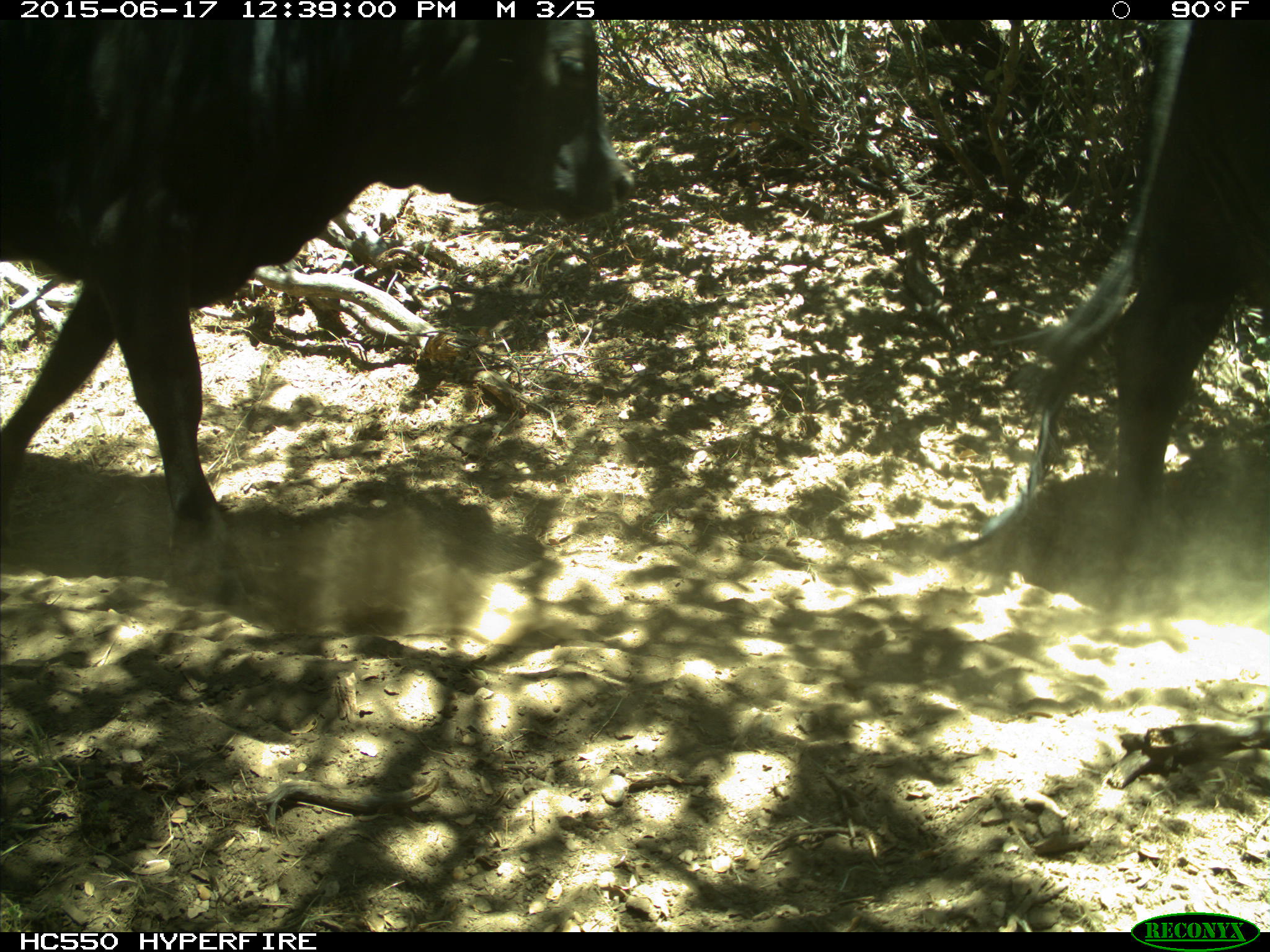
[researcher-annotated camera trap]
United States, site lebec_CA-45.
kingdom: Animalia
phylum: Chordata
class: Mammalia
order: Artiodactyla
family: Bovidae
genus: Bos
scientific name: Bos taurus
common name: domestic cow